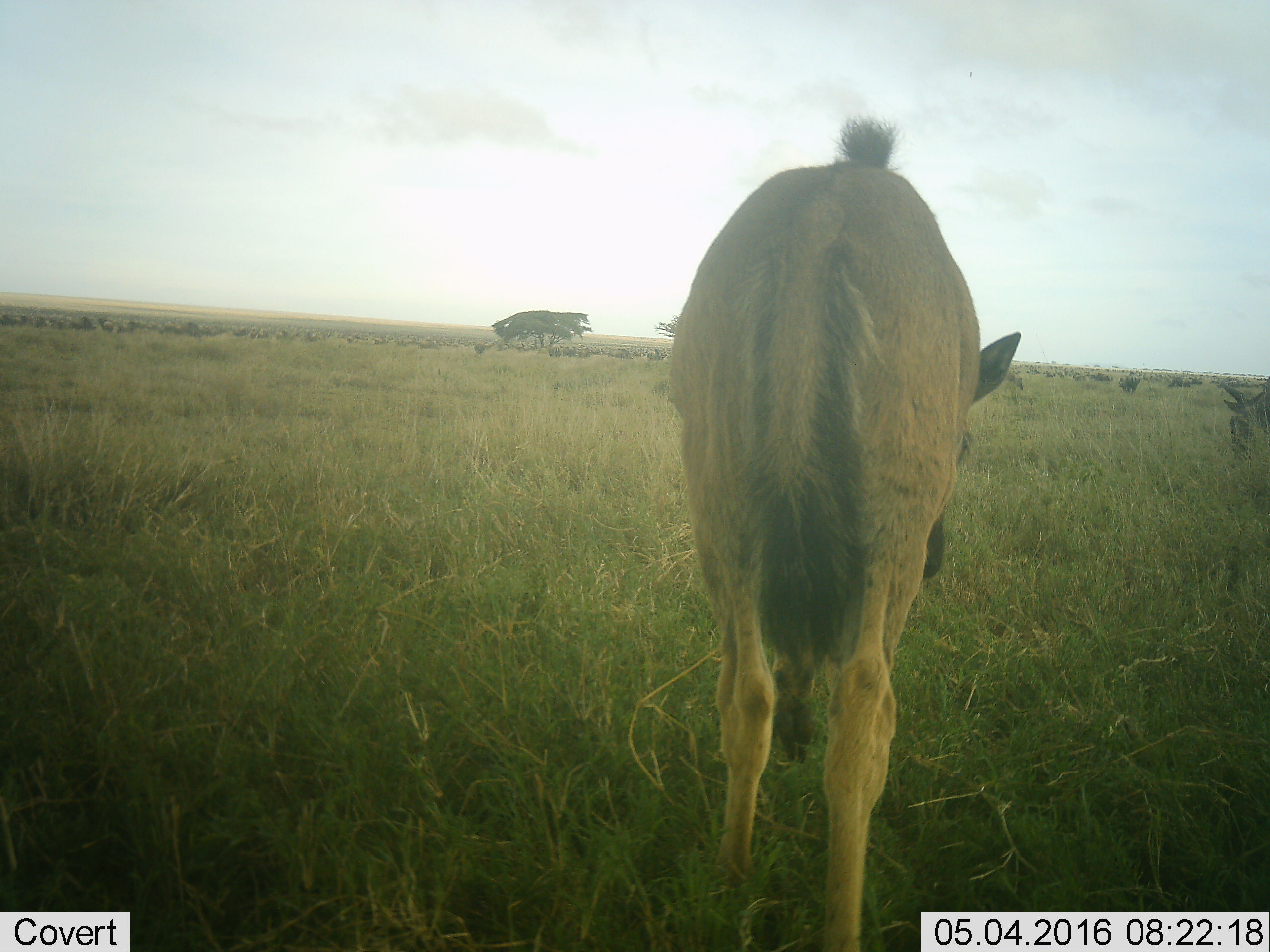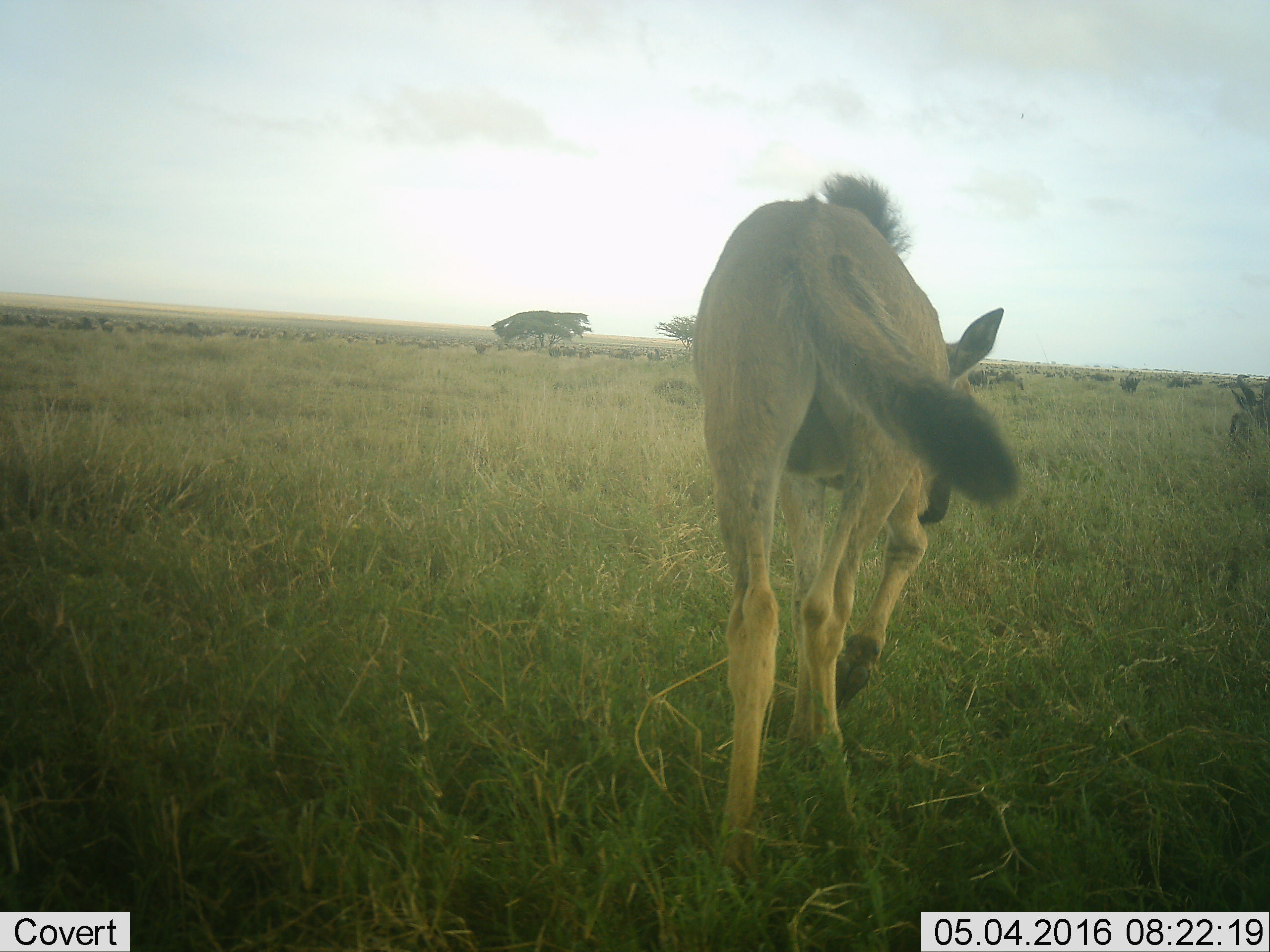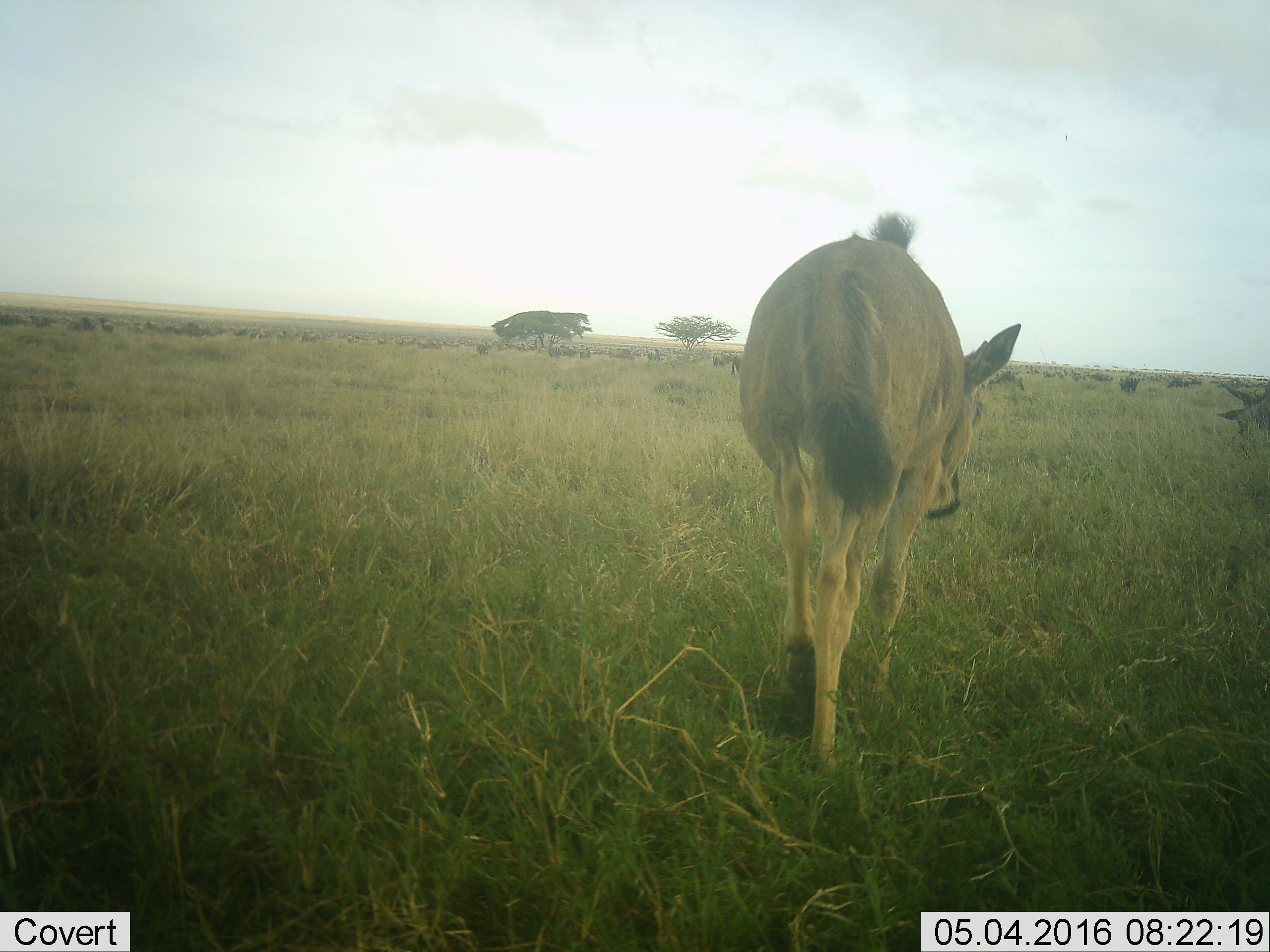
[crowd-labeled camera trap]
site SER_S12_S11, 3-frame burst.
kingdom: Animalia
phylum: Chordata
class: Mammalia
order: Artiodactyla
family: Bovidae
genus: Connochaetes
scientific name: Connochaetes taurinus taurinus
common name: blue wildebeest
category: wildebeestblue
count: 51+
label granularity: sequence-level